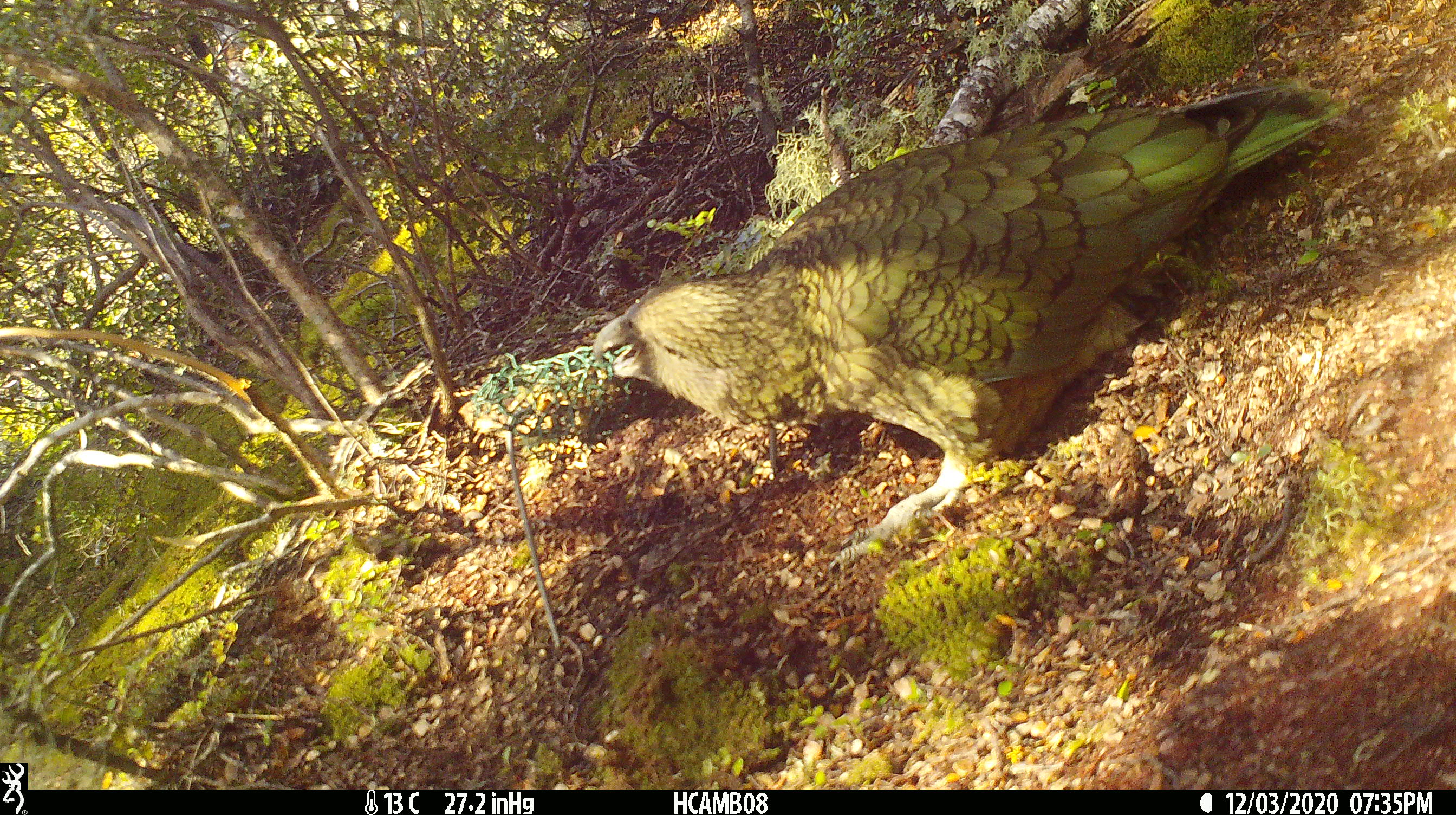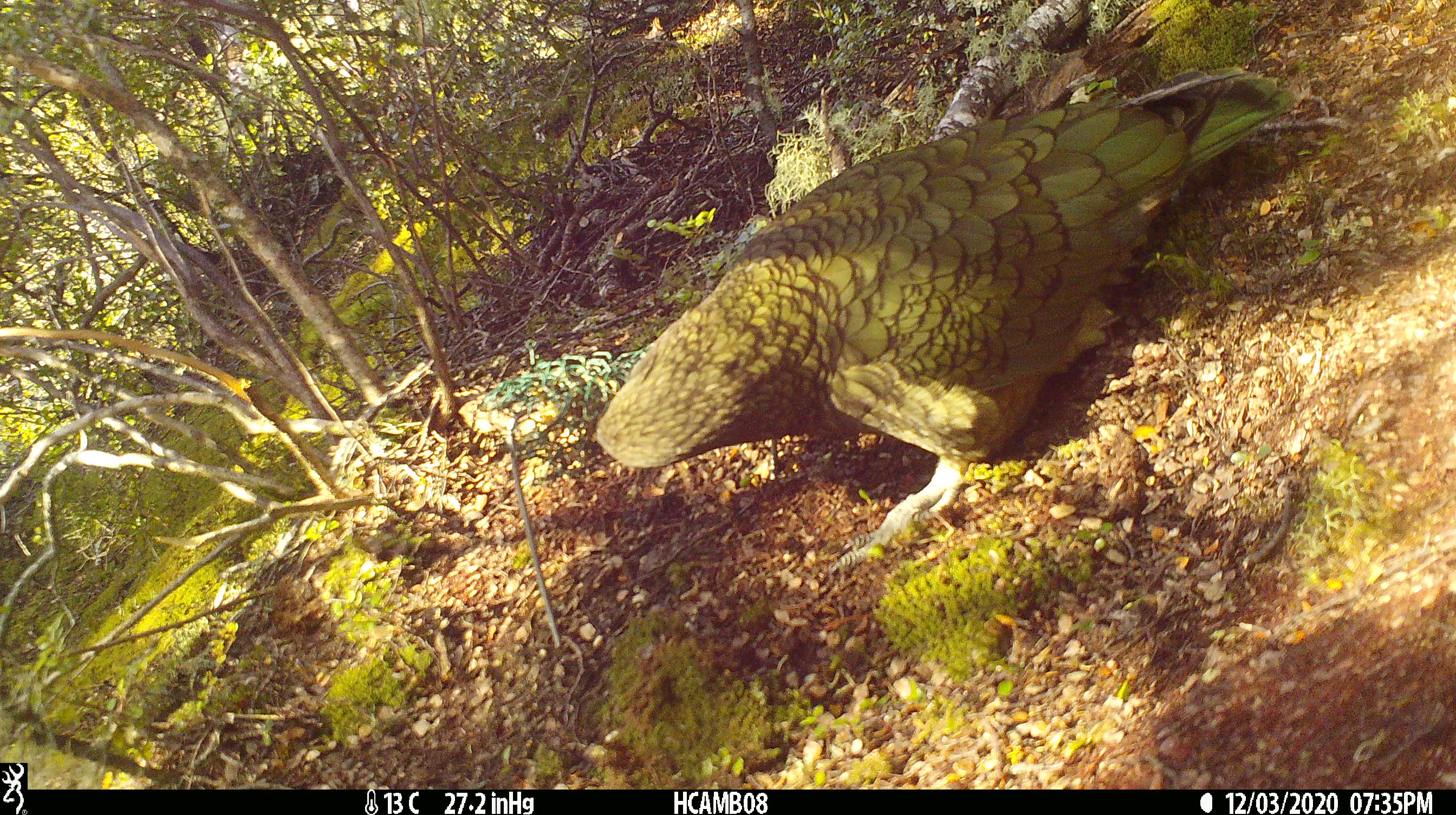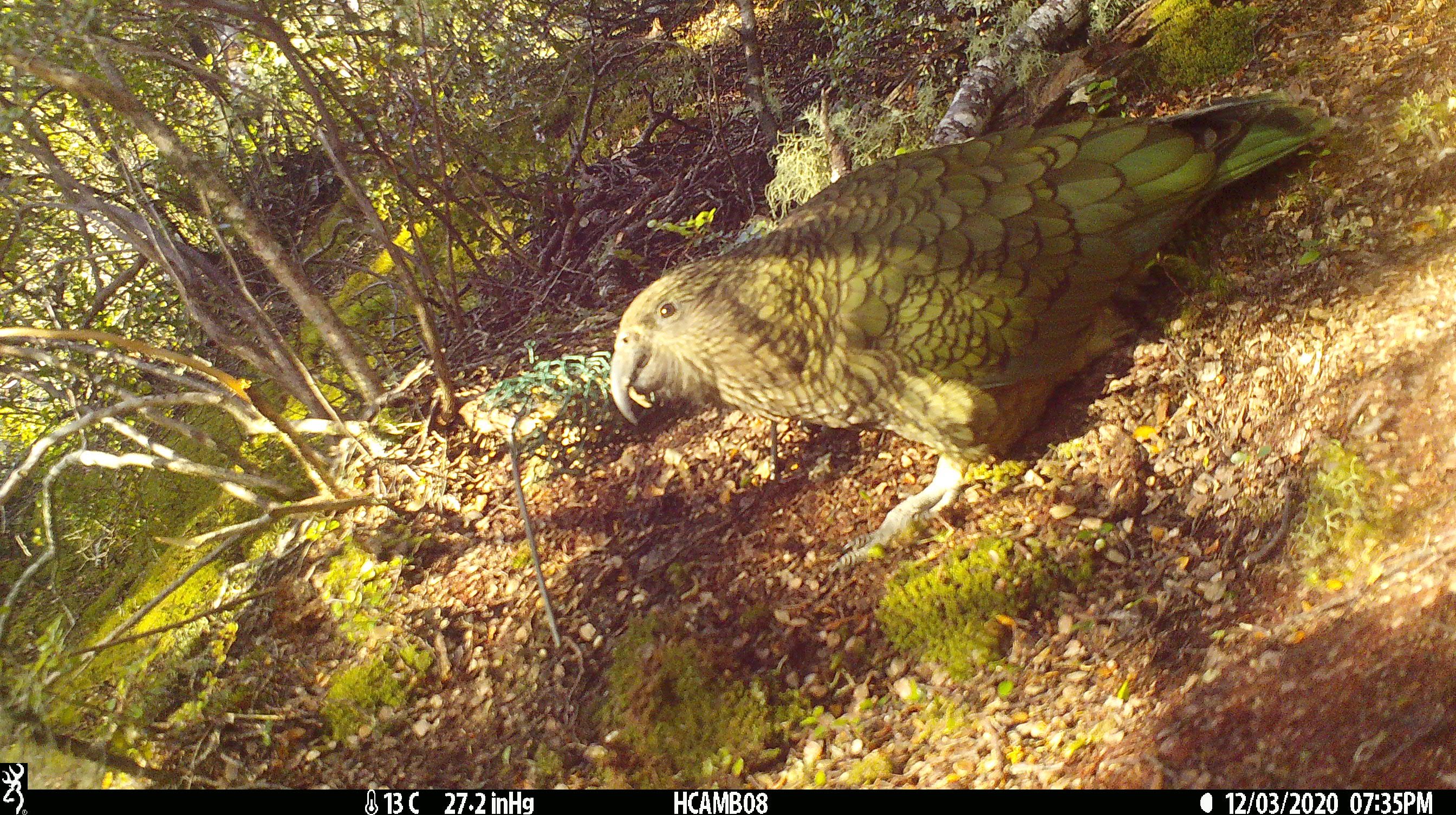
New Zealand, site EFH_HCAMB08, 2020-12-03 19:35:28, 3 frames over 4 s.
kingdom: Animalia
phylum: Chordata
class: Aves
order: Psittaciformes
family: Strigopidae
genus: Nestor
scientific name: Nestor notabilis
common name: kea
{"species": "kea (Nestor notabilis)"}